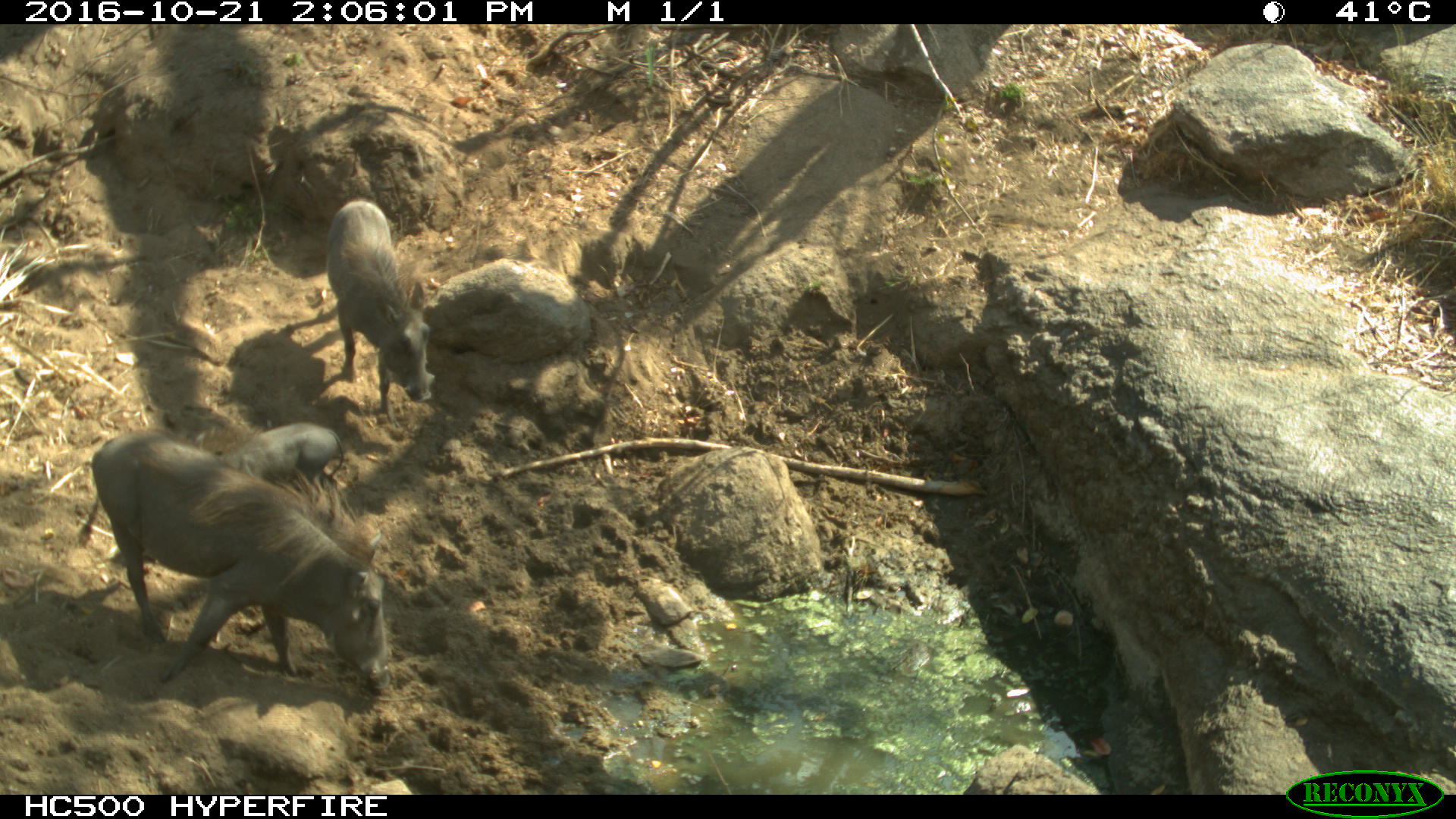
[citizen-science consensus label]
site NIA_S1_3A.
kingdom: Animalia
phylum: Chordata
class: Mammalia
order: Artiodactyla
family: Suidae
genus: Phacochoerus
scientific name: Phacochoerus africanus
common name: warthog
Warthog (Phacochoerus africanus), count 3. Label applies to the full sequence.